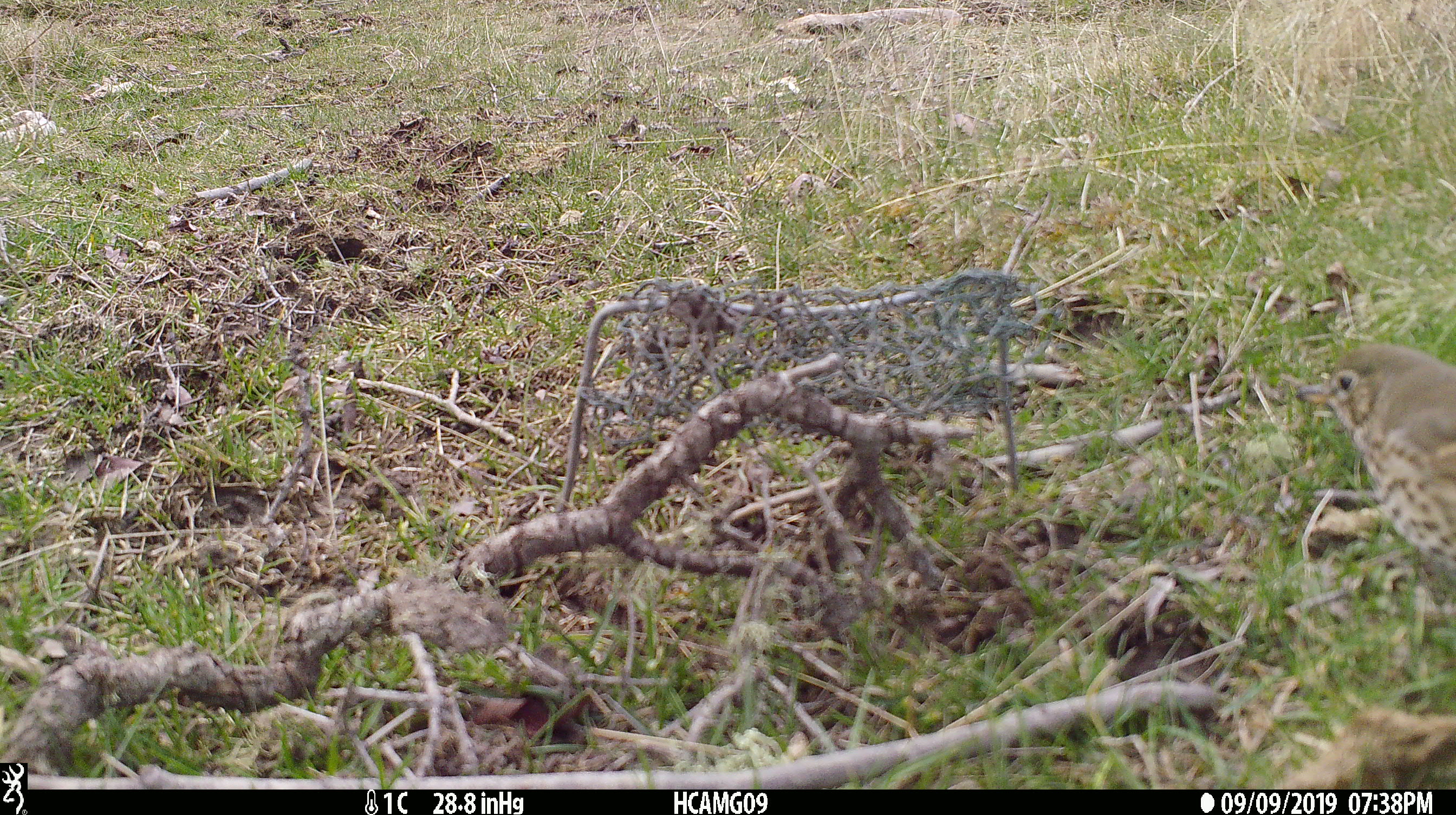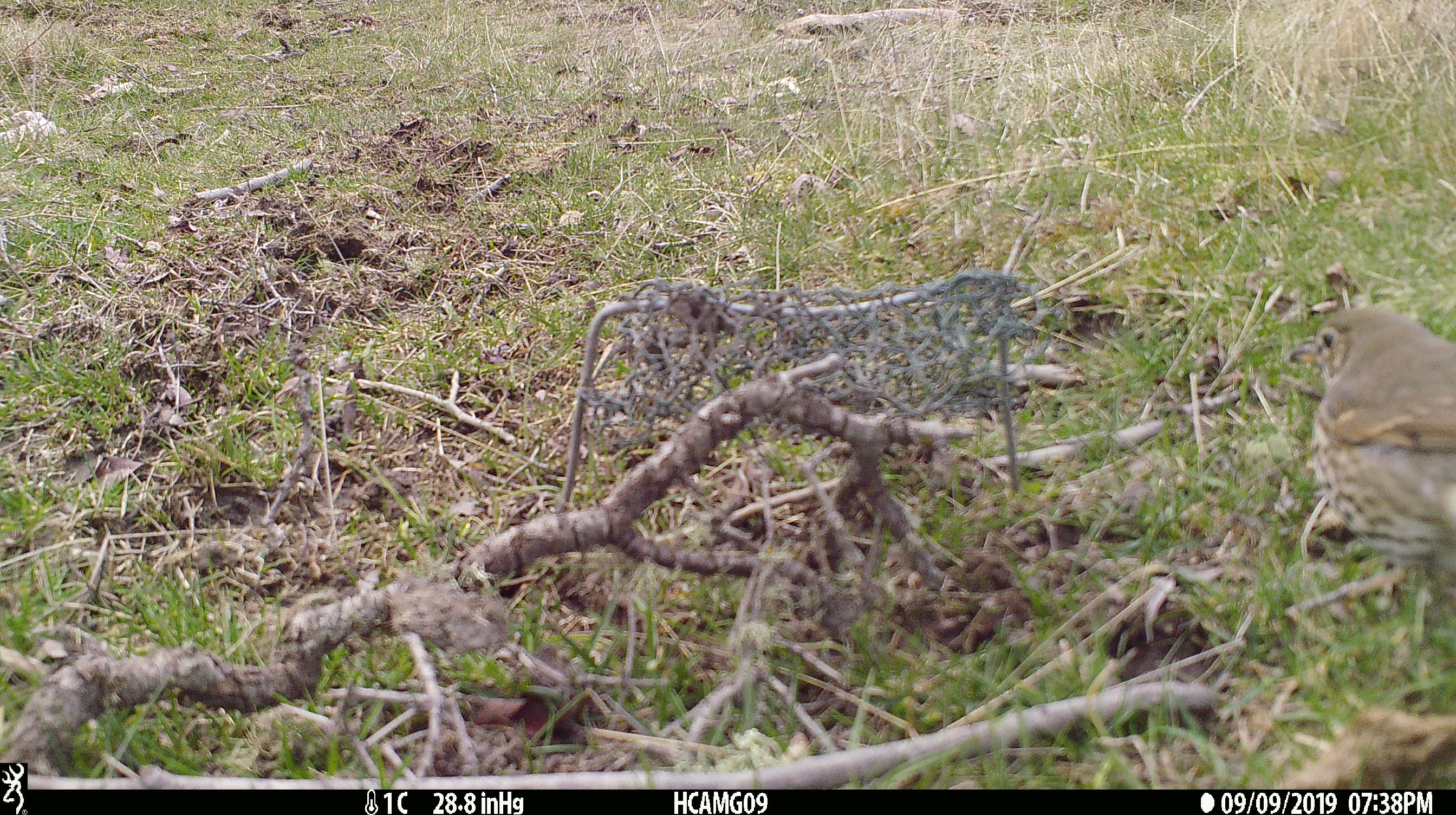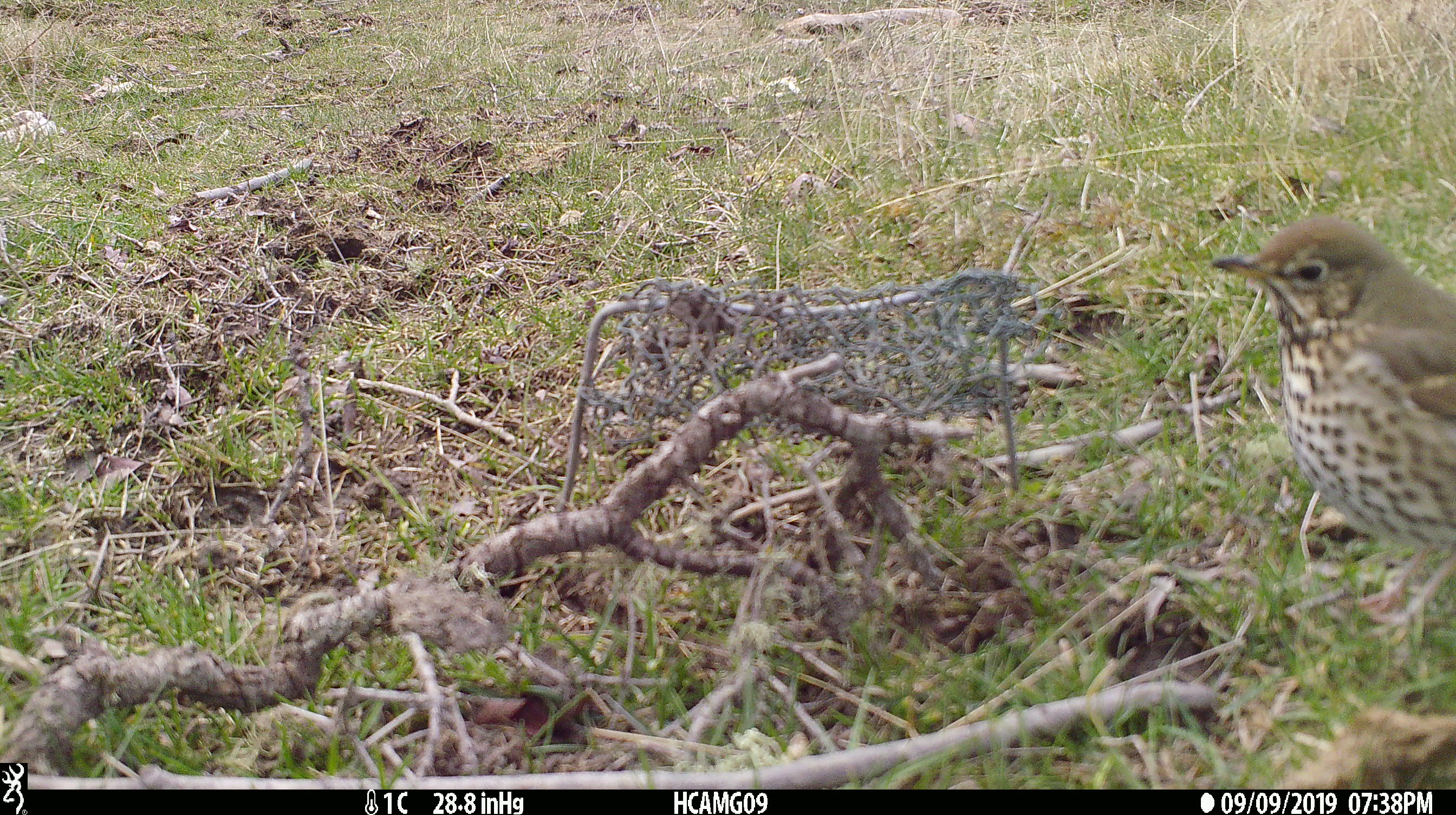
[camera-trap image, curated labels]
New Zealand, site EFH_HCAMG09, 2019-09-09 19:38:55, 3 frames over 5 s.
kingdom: Animalia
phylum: Chordata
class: Aves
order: Passeriformes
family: Turdidae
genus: Turdus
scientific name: Turdus philomelos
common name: song thrush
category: thrush